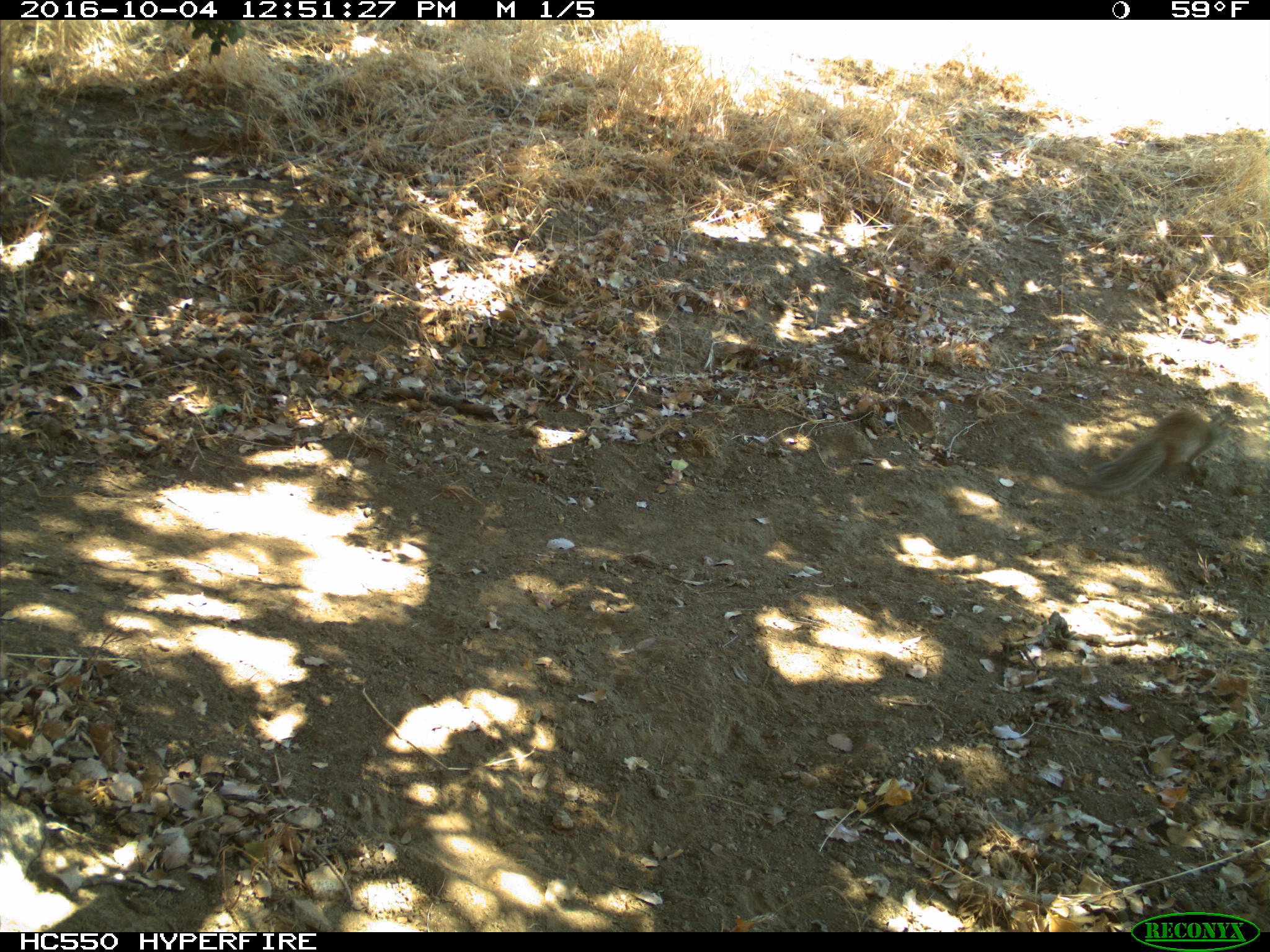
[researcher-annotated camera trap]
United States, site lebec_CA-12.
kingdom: Animalia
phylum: Chordata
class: Mammalia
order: Rodentia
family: Sciuridae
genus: Otospermophilus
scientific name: Otospermophilus beecheyi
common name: california ground squirrel